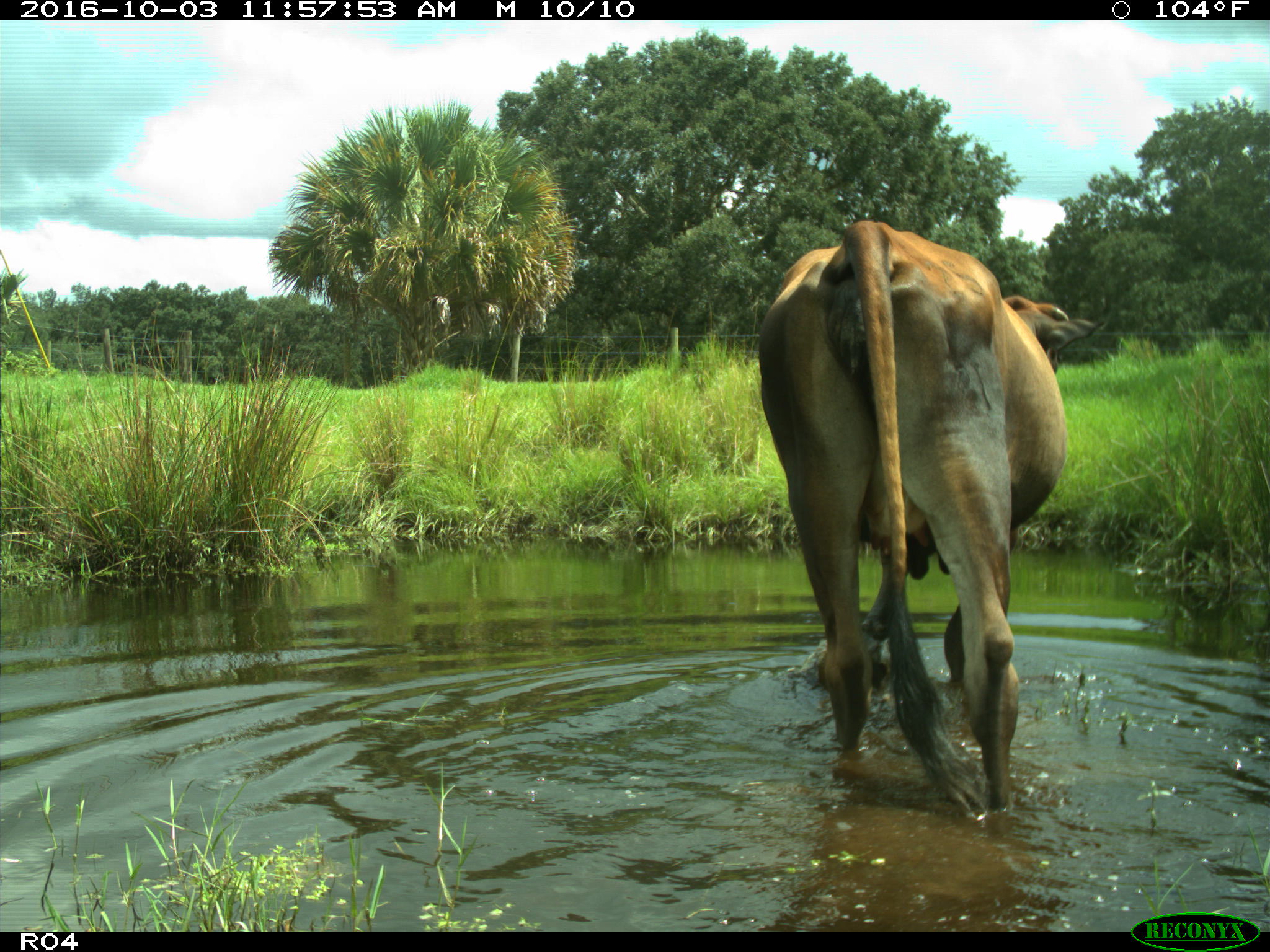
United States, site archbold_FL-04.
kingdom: Animalia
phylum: Chordata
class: Mammalia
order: Artiodactyla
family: Bovidae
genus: Bos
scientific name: Bos taurus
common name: domestic cow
Bos taurus (domestic cow).